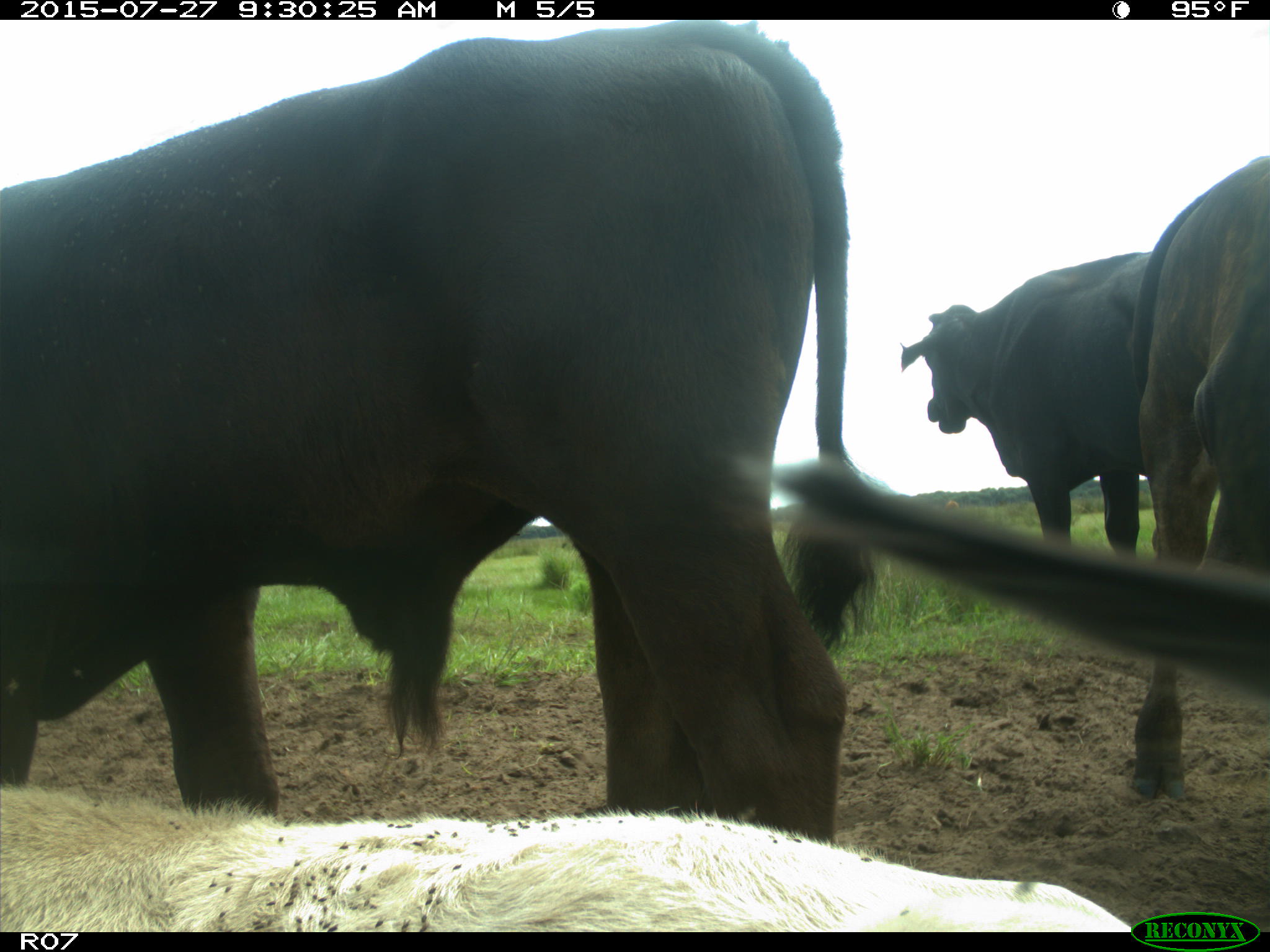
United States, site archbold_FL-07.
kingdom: Animalia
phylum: Chordata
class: Mammalia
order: Artiodactyla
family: Bovidae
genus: Bos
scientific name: Bos taurus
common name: domestic cow